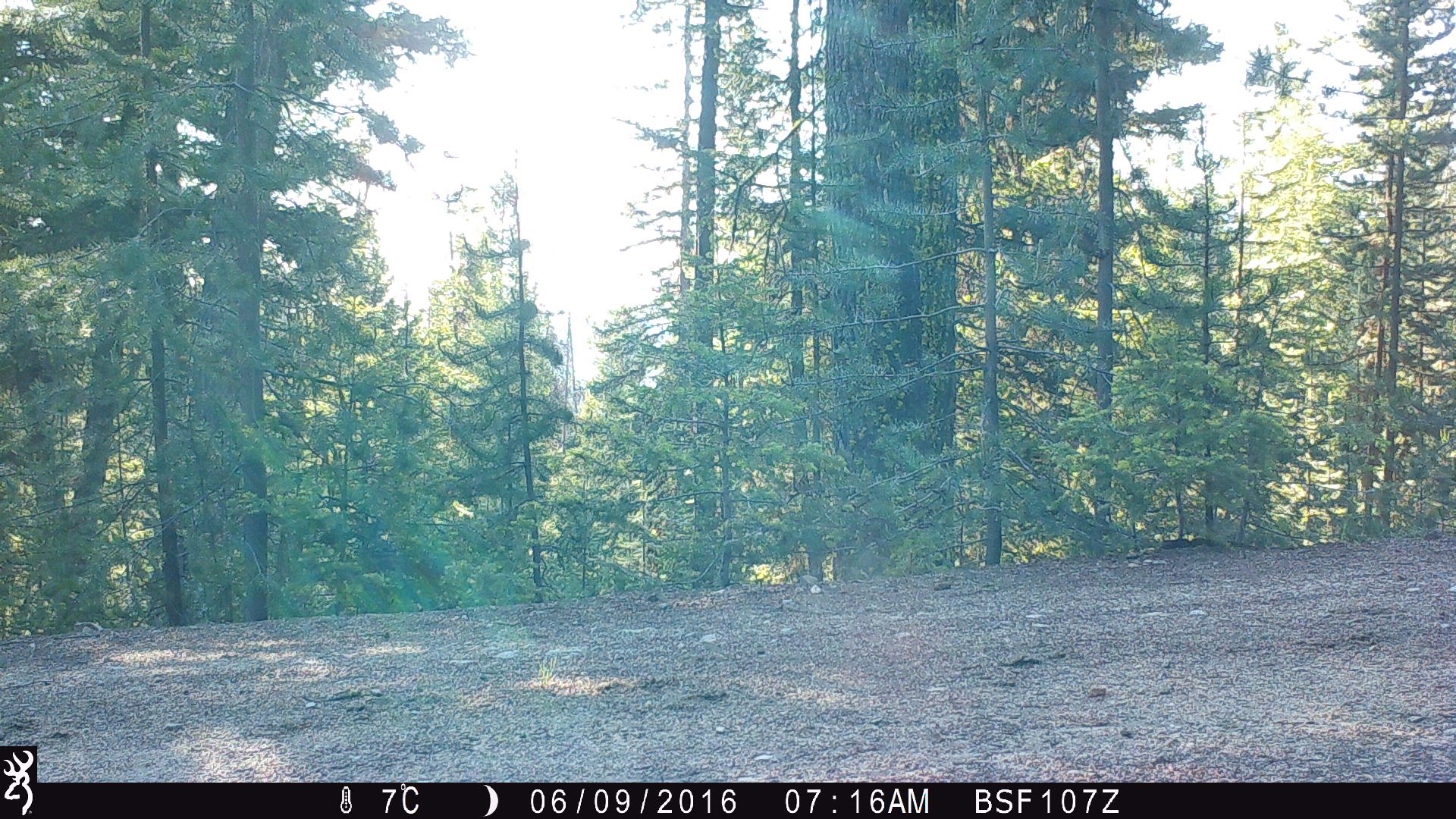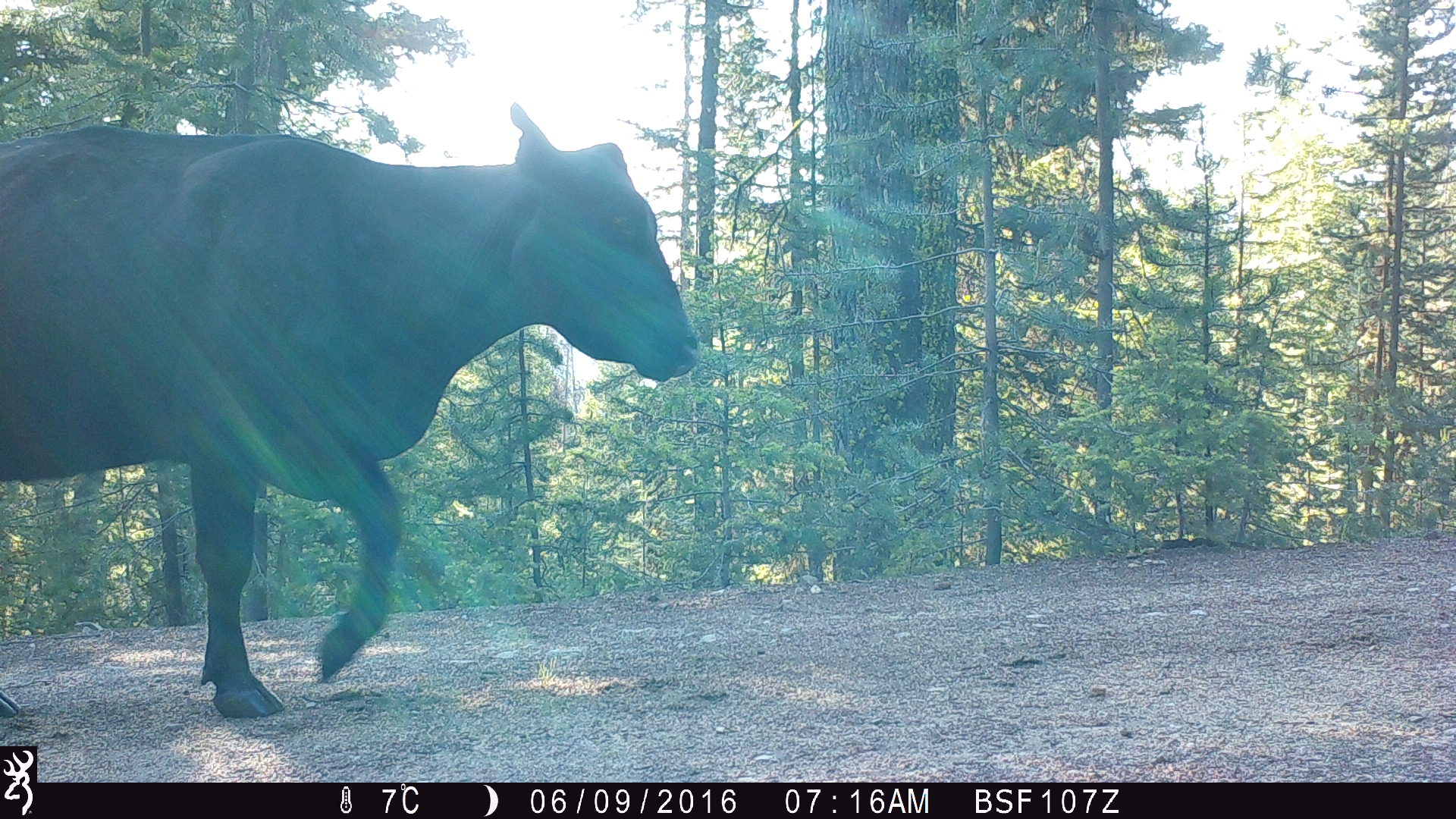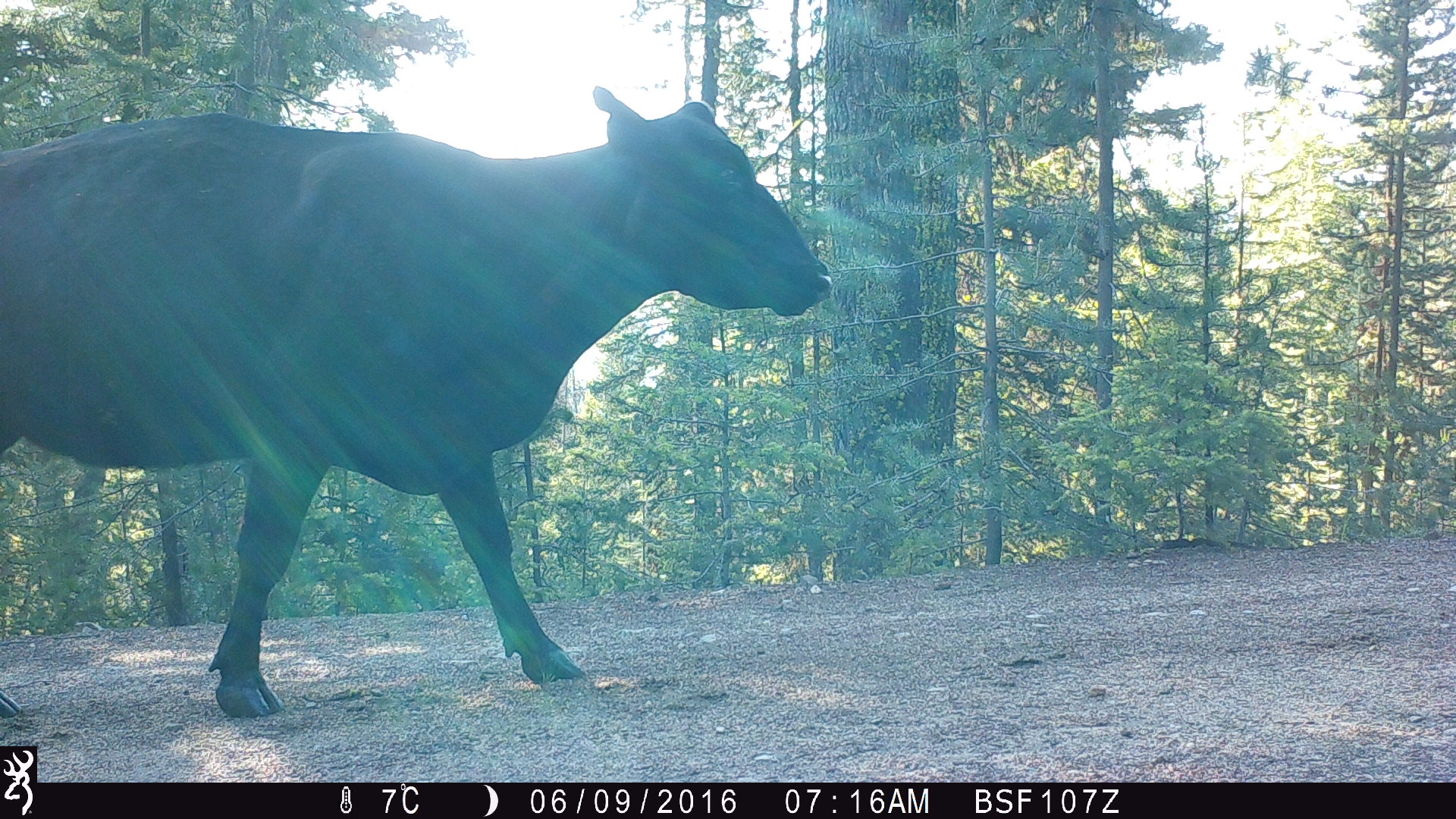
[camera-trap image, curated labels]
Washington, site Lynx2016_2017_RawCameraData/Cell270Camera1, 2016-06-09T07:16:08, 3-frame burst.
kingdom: Animalia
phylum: Chordata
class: Mammalia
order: Artiodactyla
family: Bovidae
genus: Bos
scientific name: Bos taurus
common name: domestic cattle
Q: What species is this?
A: Domestic cattle (Bos taurus).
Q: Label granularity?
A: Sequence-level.